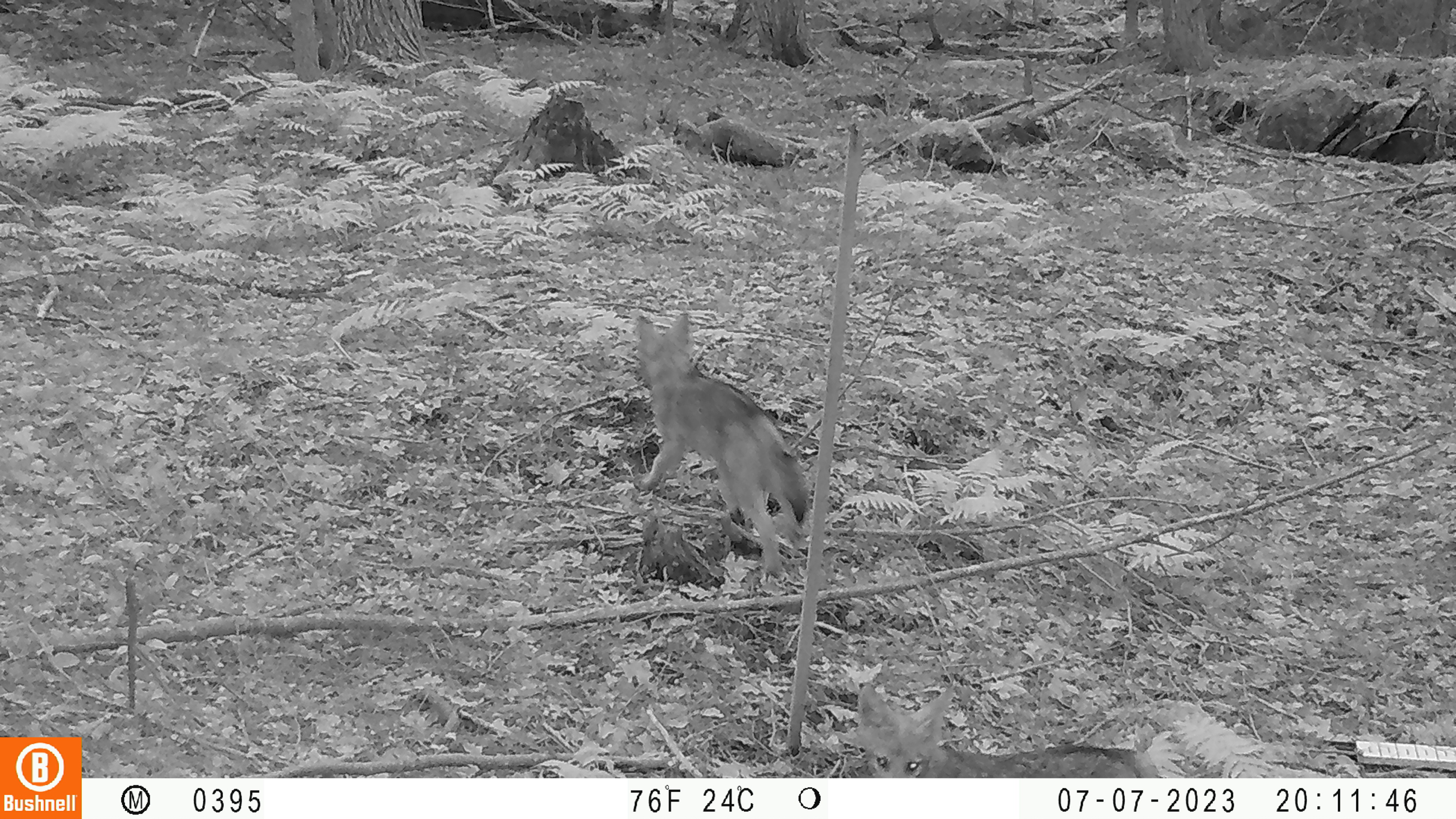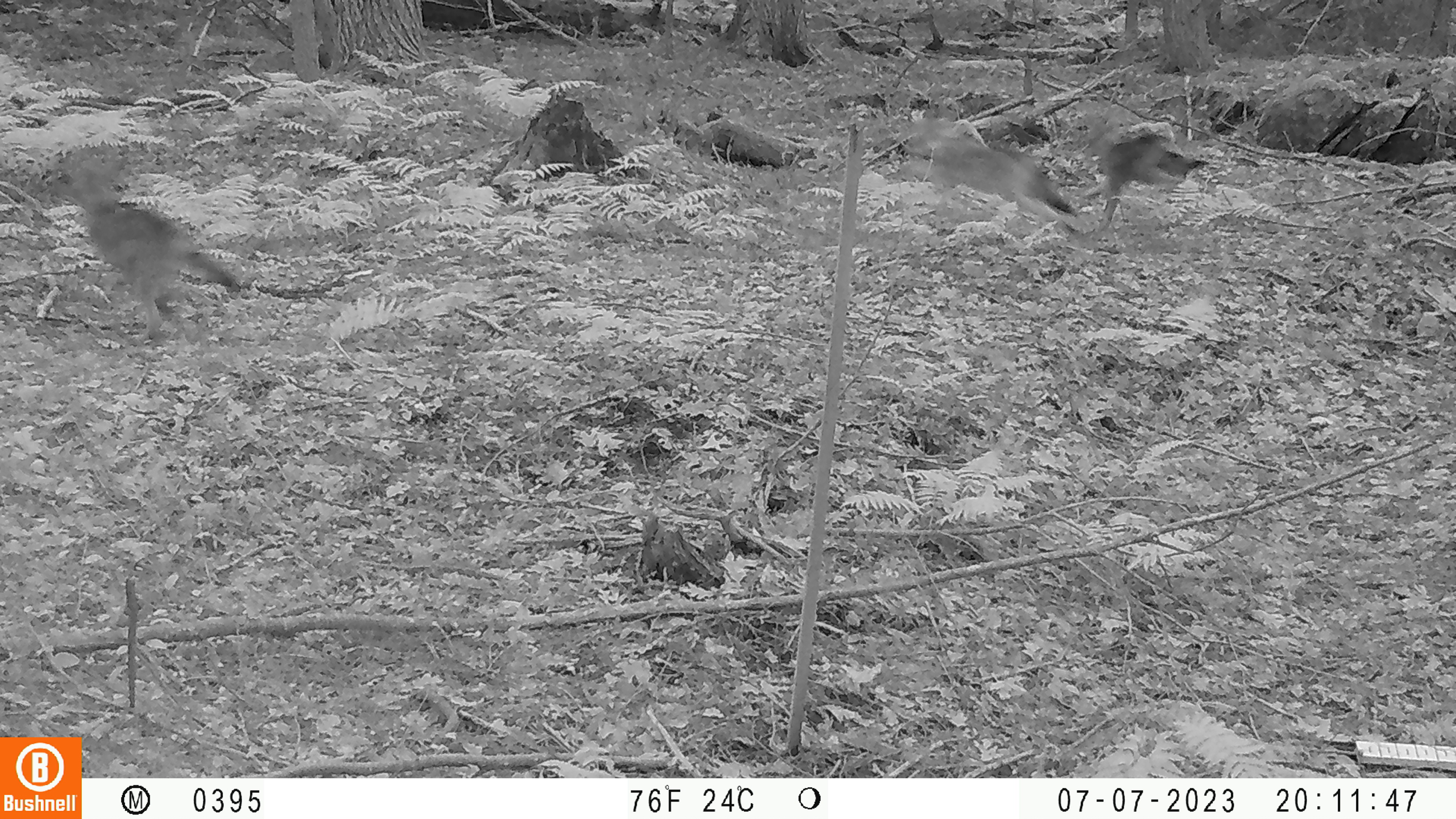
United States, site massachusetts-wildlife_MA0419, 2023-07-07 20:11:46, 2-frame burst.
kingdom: Animalia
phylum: Chordata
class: Mammalia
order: Carnivora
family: Canidae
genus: Urocyon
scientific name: Urocyon cinereoargenteus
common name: gray fox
Gray fox (Urocyon cinereoargenteus).